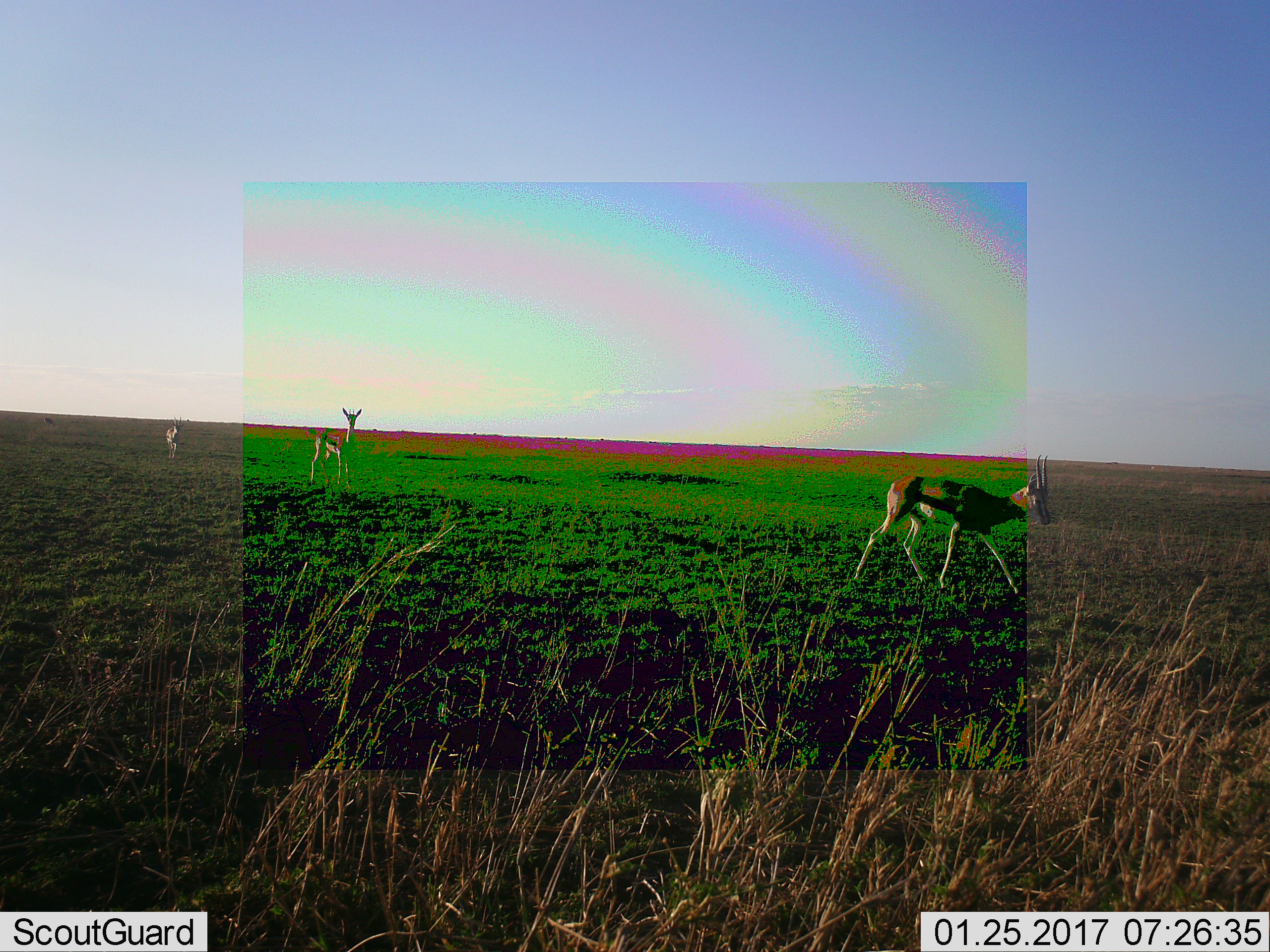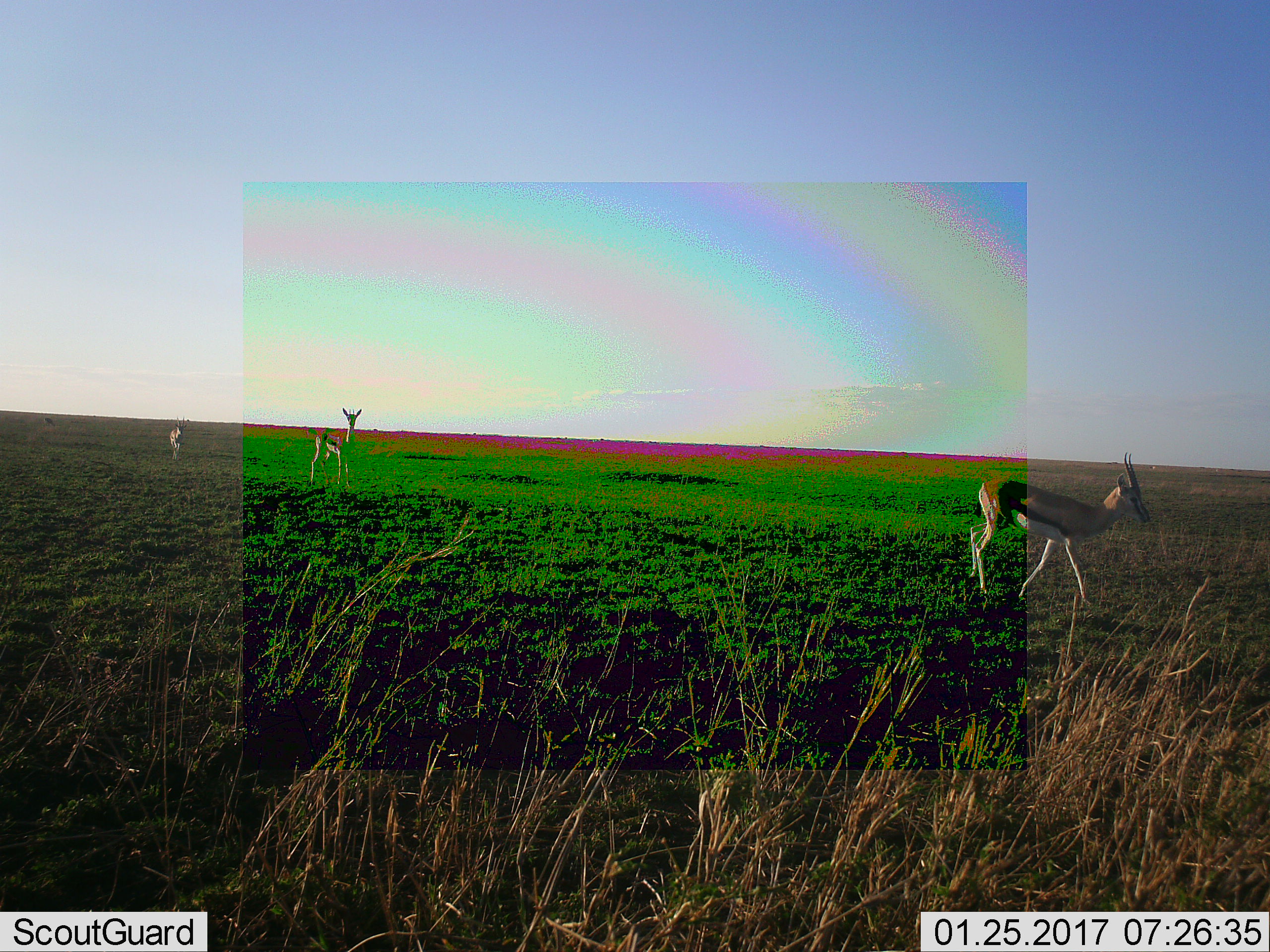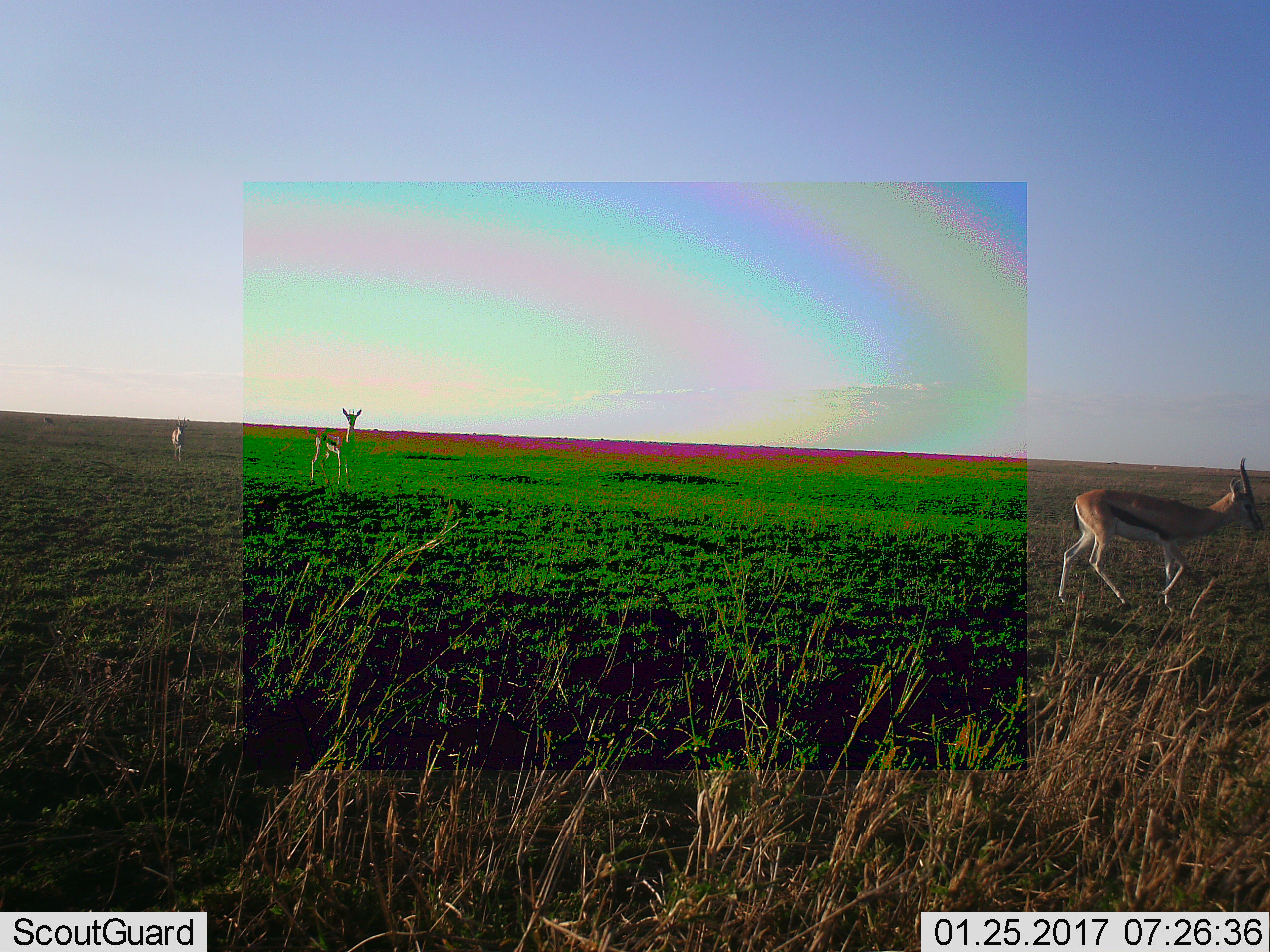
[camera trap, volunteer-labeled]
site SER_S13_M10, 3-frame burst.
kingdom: Animalia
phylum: Chordata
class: Mammalia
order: Artiodactyla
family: Bovidae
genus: Eudorcas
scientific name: Eudorcas thomsonii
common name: thomson's gazelle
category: gazellethomsons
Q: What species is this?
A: Gazellethomsons (thomson's gazelle) (Eudorcas thomsonii).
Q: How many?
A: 3.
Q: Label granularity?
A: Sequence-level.